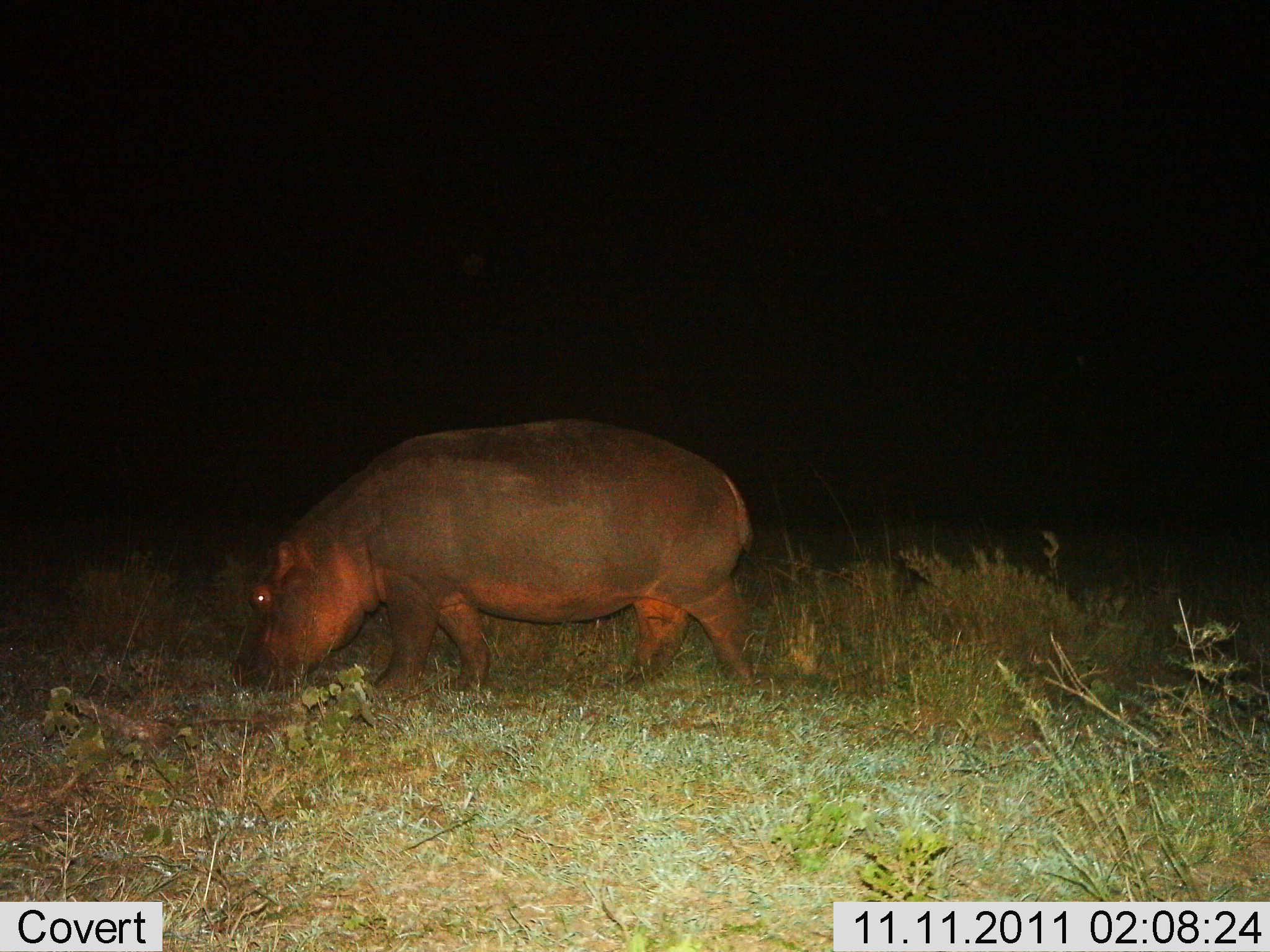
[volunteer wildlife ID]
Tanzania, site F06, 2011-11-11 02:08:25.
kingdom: Animalia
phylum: Chordata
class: Mammalia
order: Artiodactyla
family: Hippopotamidae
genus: Hippopotamus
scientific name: Hippopotamus amphibius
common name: hippopotamus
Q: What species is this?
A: Hippopotamus (Hippopotamus amphibius).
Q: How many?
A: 1.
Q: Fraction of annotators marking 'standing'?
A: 33%.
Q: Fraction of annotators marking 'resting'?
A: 0%.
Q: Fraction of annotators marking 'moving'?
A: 42%.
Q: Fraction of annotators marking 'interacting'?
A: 0%.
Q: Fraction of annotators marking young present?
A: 0%.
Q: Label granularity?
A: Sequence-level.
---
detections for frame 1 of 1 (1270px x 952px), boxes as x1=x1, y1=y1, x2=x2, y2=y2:
animal: x1=229, y1=418, x2=757, y2=716